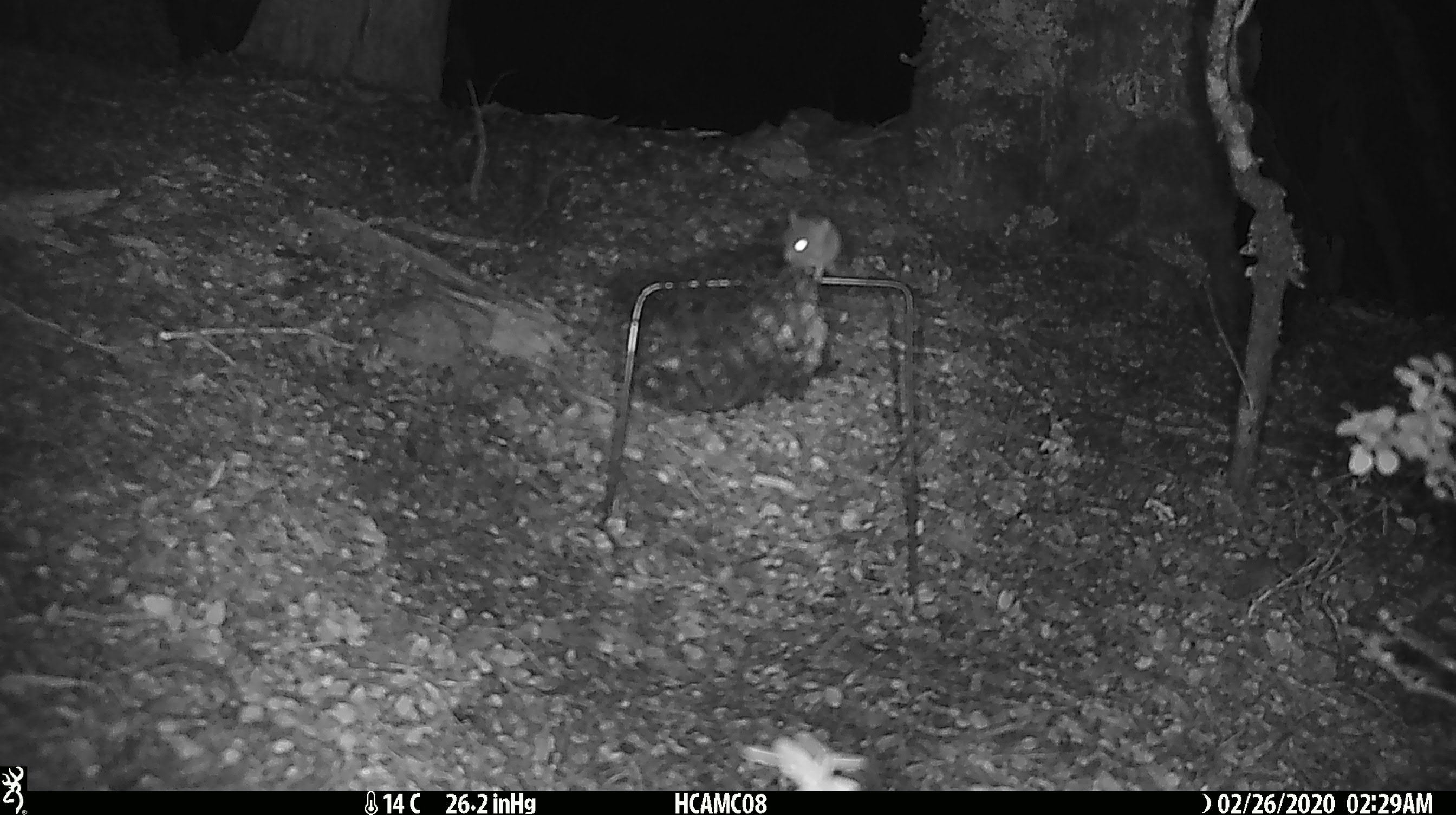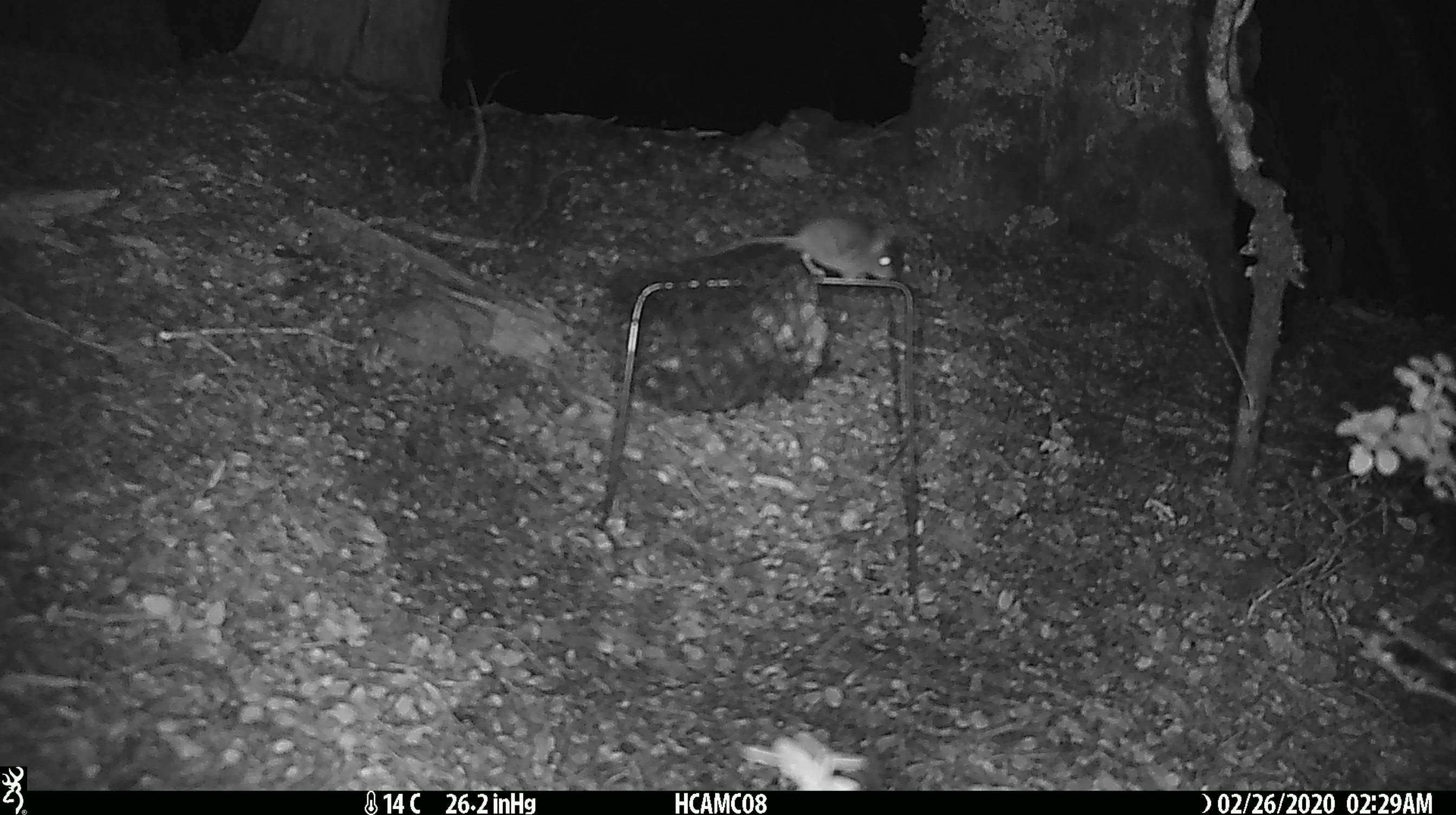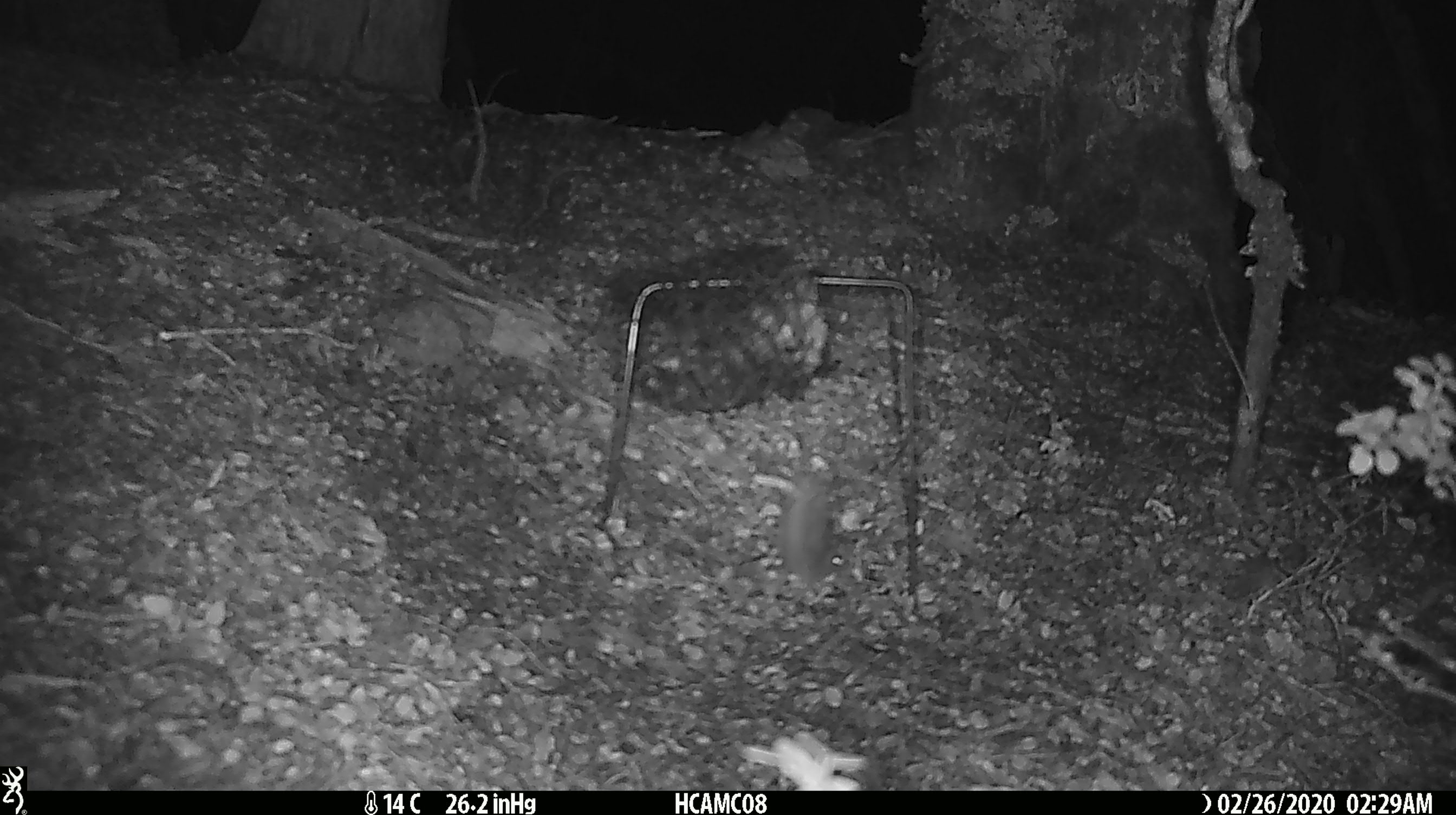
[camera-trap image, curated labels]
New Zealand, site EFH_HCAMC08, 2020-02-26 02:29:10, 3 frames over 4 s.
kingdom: Animalia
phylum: Chordata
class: Mammalia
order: Rodentia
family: Muridae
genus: Mus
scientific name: Mus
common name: mouse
Mouse (Mus).